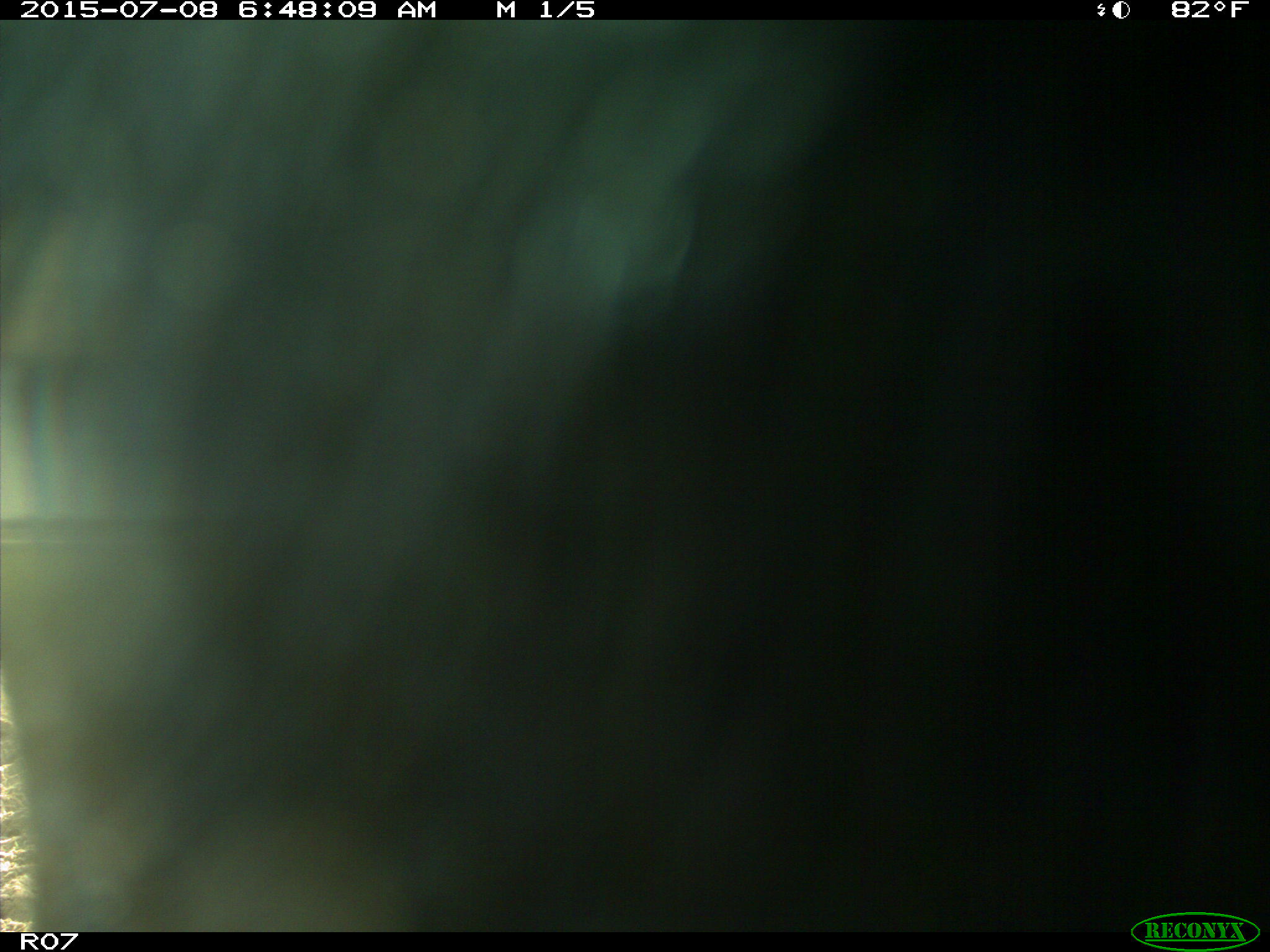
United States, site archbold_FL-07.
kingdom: Animalia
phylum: Chordata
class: Mammalia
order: Artiodactyla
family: Bovidae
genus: Bos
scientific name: Bos taurus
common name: domestic cow